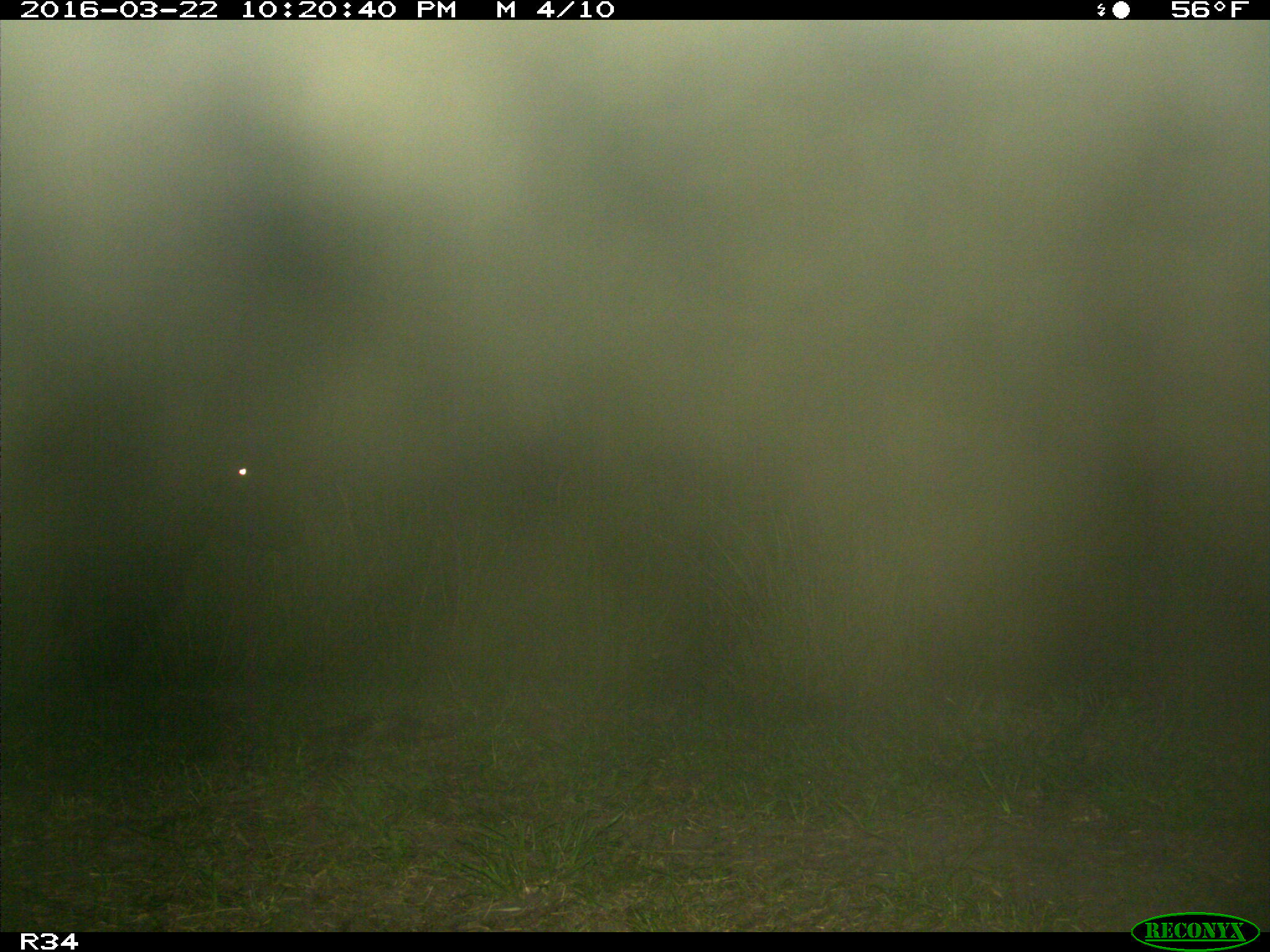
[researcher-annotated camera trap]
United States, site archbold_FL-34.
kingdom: Animalia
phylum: Chordata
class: Mammalia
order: Artiodactyla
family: Bovidae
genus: Bos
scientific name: Bos taurus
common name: domestic cow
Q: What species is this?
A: Bos taurus (domestic cow).